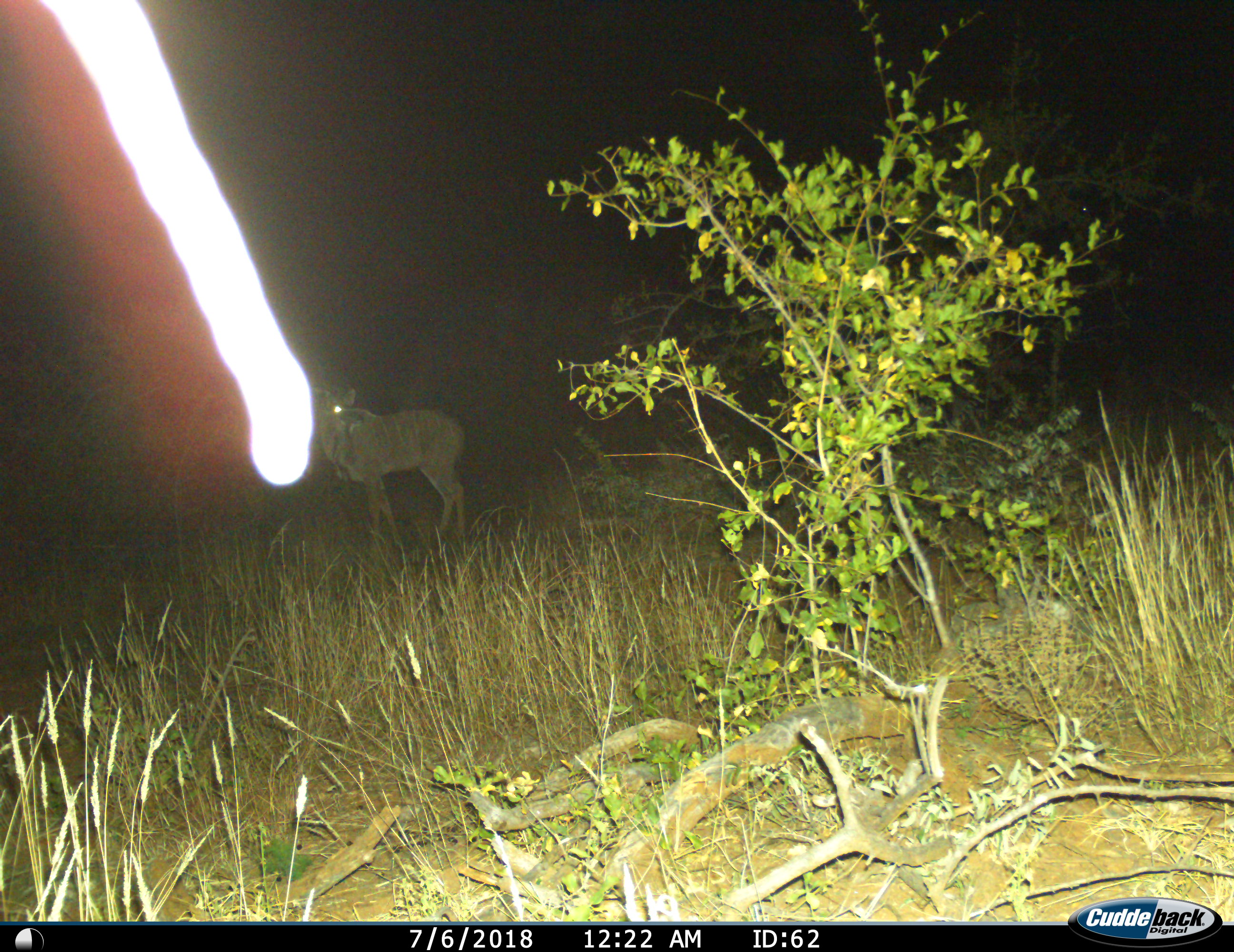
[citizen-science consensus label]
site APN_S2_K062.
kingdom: Animalia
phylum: Chordata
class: Mammalia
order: Artiodactyla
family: Bovidae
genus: Tragelaphus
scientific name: Tragelaphus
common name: kudu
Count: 1.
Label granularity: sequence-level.